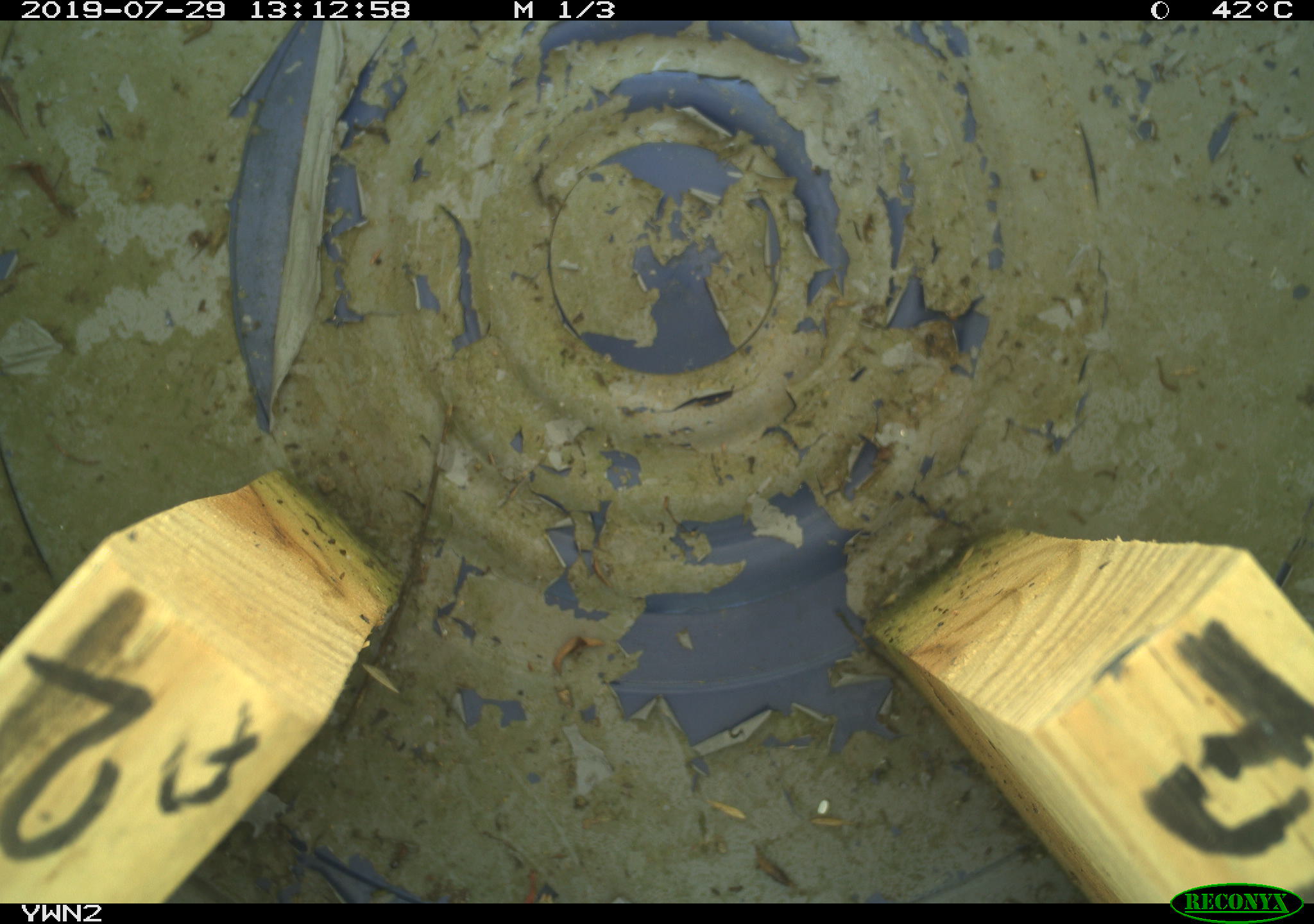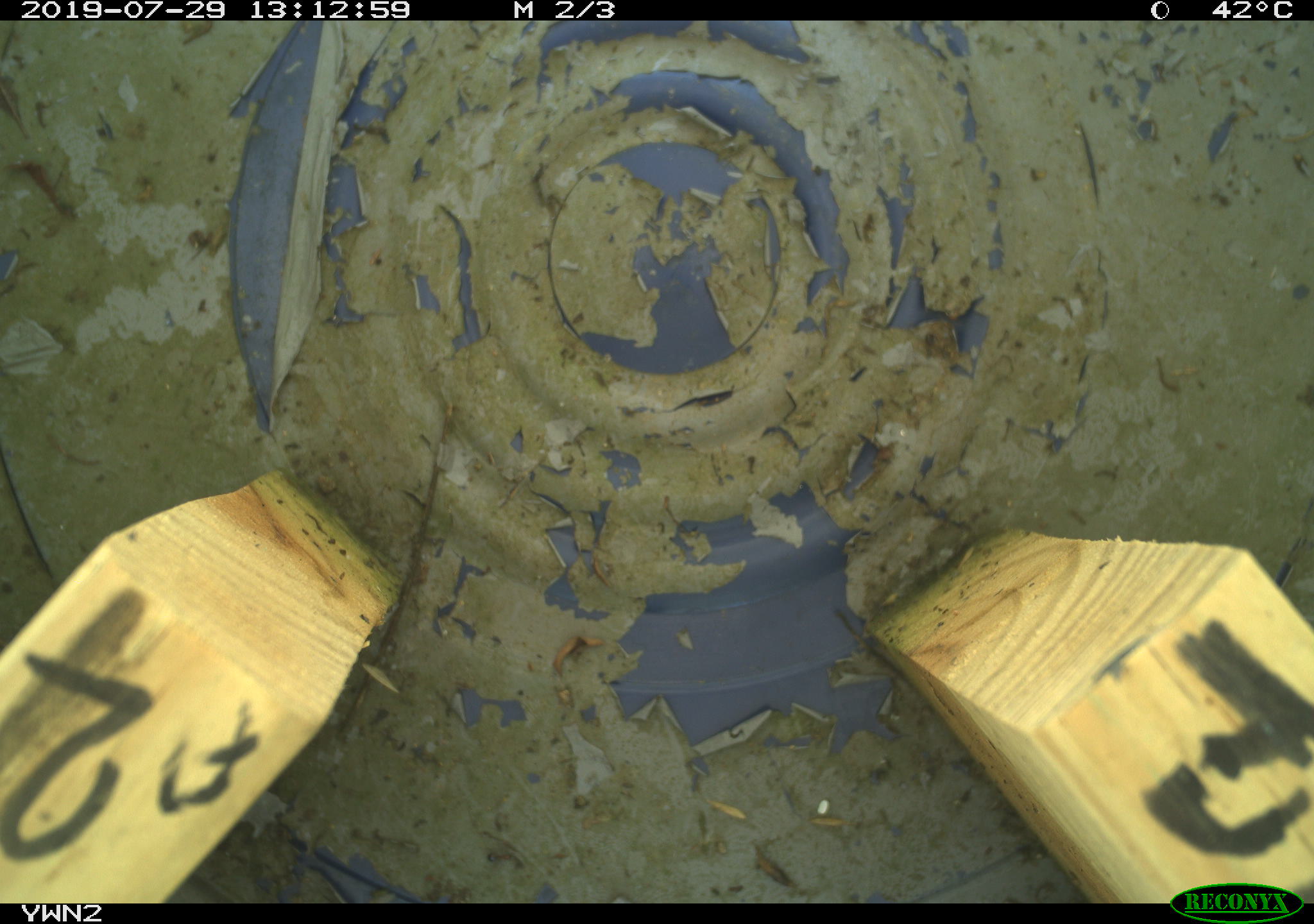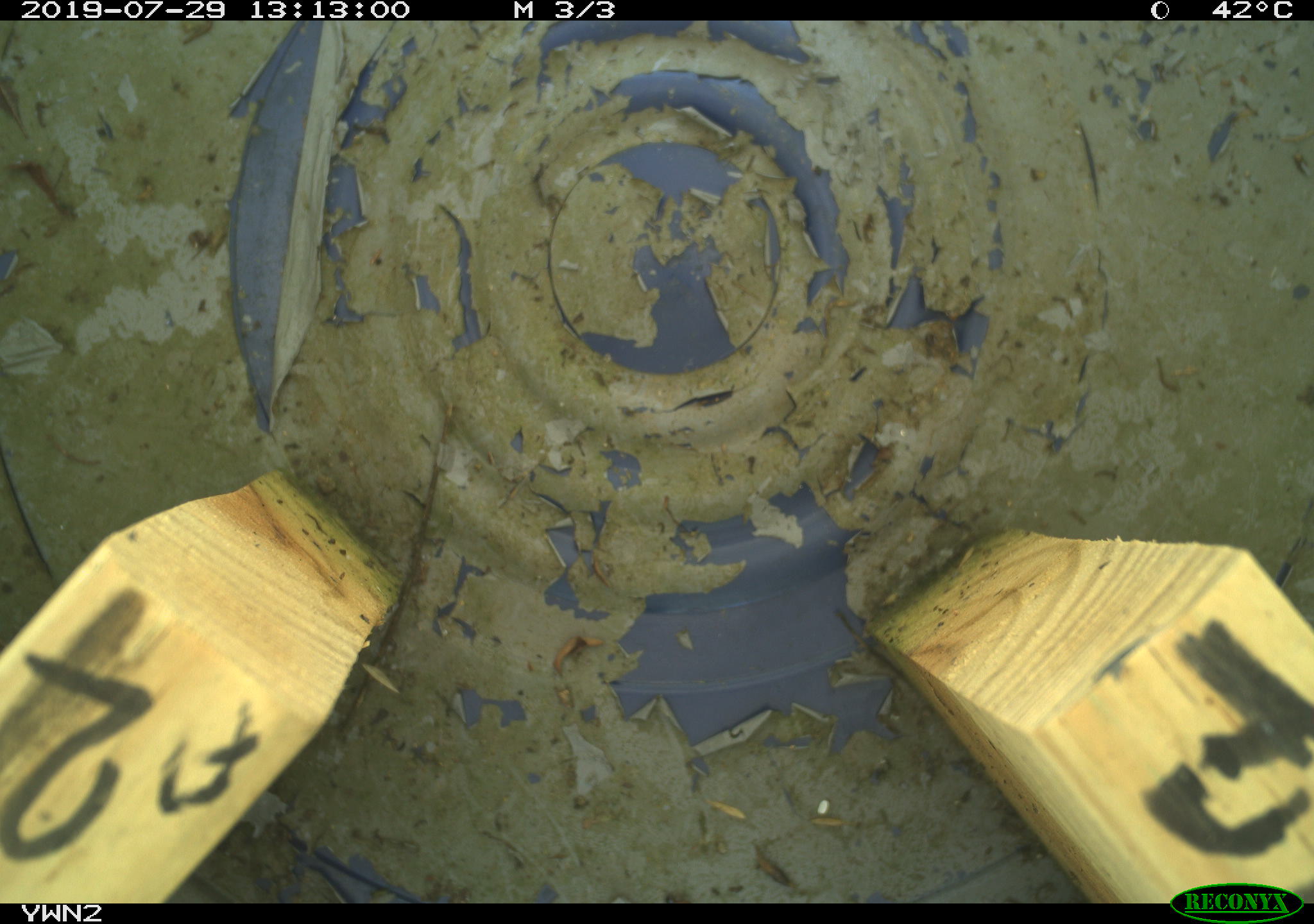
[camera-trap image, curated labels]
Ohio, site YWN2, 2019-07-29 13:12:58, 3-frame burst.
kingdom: Animalia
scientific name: Animalia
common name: animal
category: invertebrate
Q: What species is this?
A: Invertebrate (animal) (Animalia).